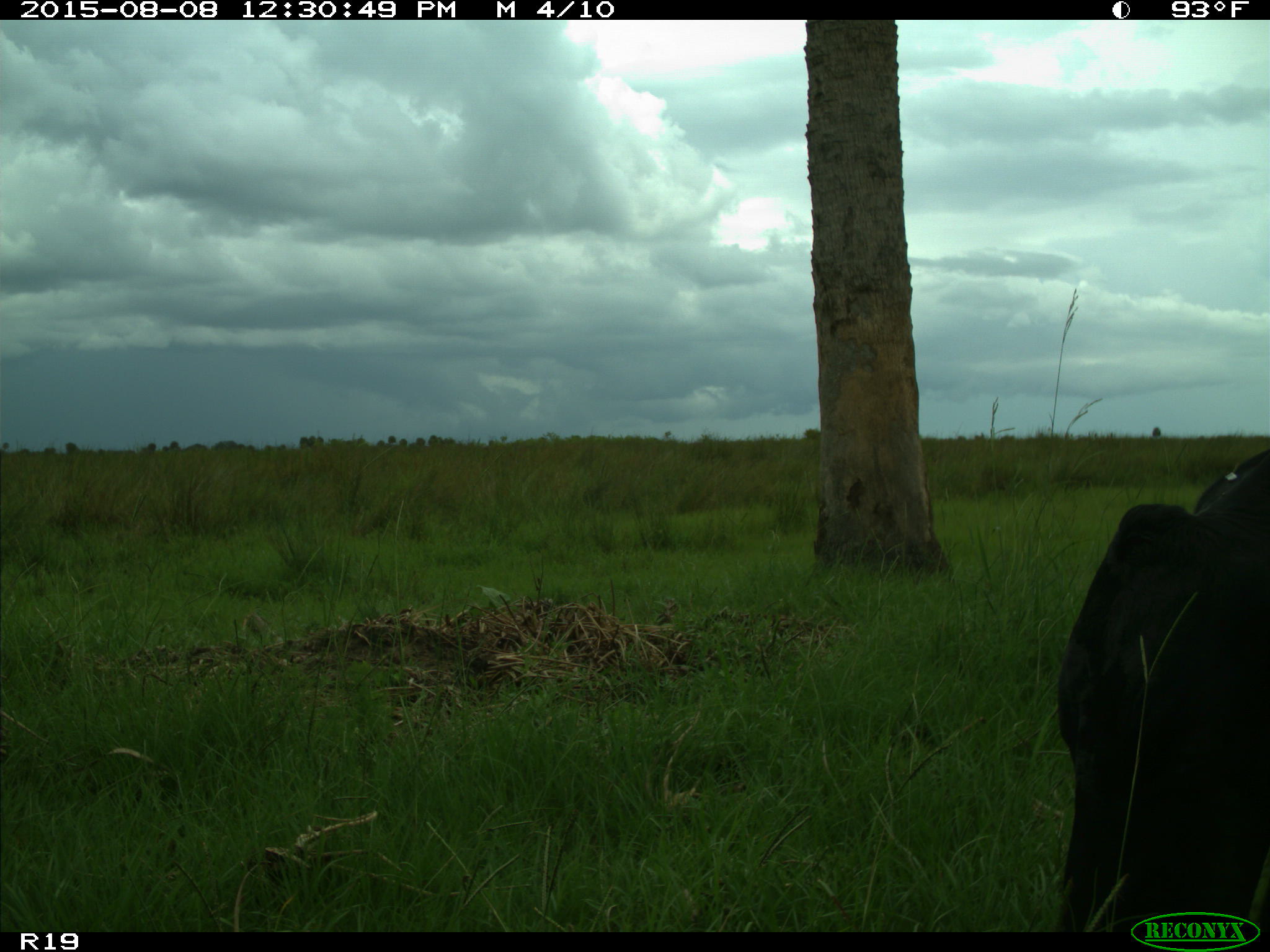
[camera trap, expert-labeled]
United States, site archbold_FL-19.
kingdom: Animalia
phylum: Chordata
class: Mammalia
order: Artiodactyla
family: Bovidae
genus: Bos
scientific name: Bos taurus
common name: domestic cow